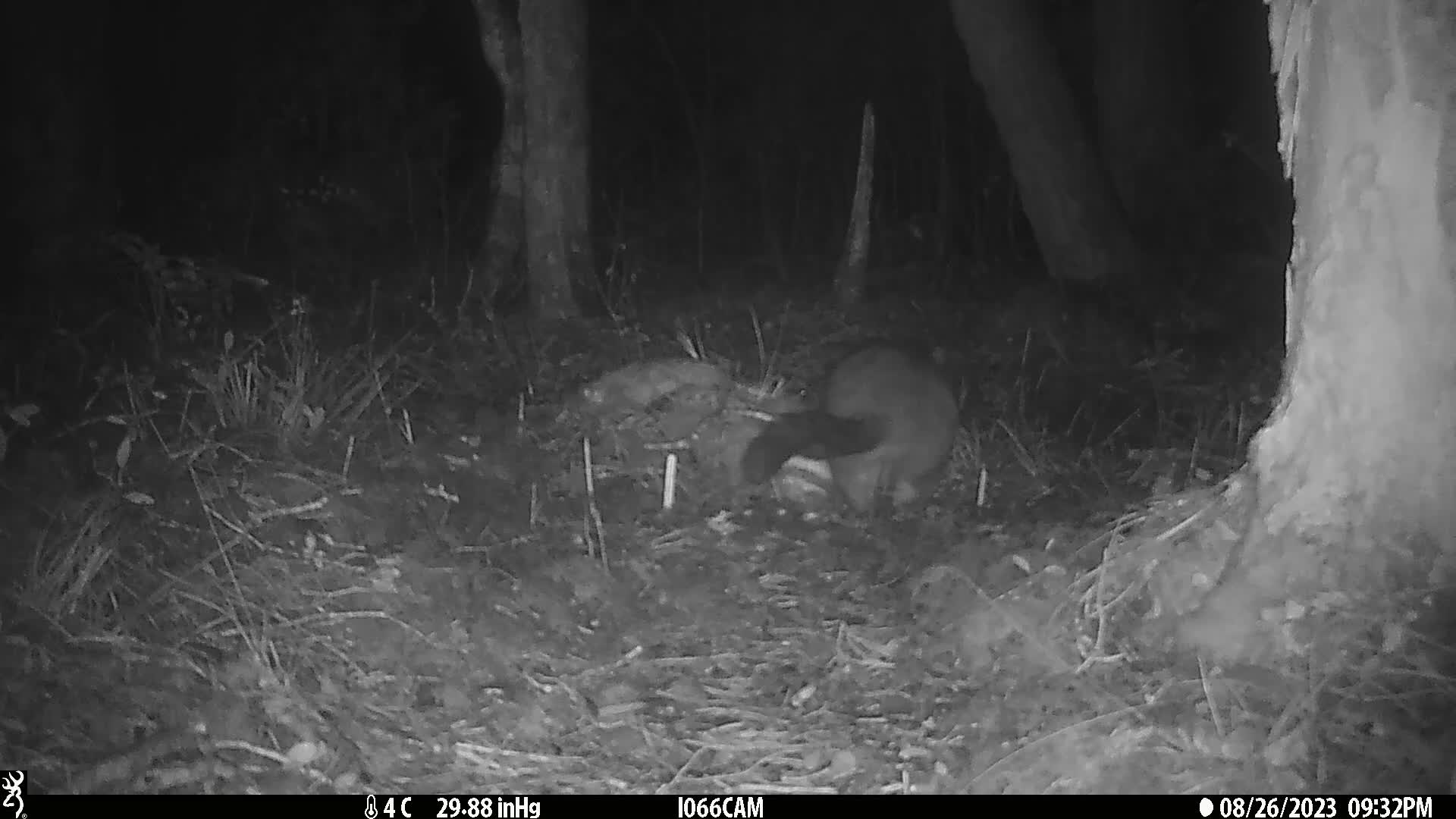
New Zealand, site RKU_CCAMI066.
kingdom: Animalia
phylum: Chordata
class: Mammalia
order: Diprotodontia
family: Phalangeridae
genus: Trichosurus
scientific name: Trichosurus vulpecula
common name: common brushtail possum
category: possum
Possum (common brushtail possum) (Trichosurus vulpecula).